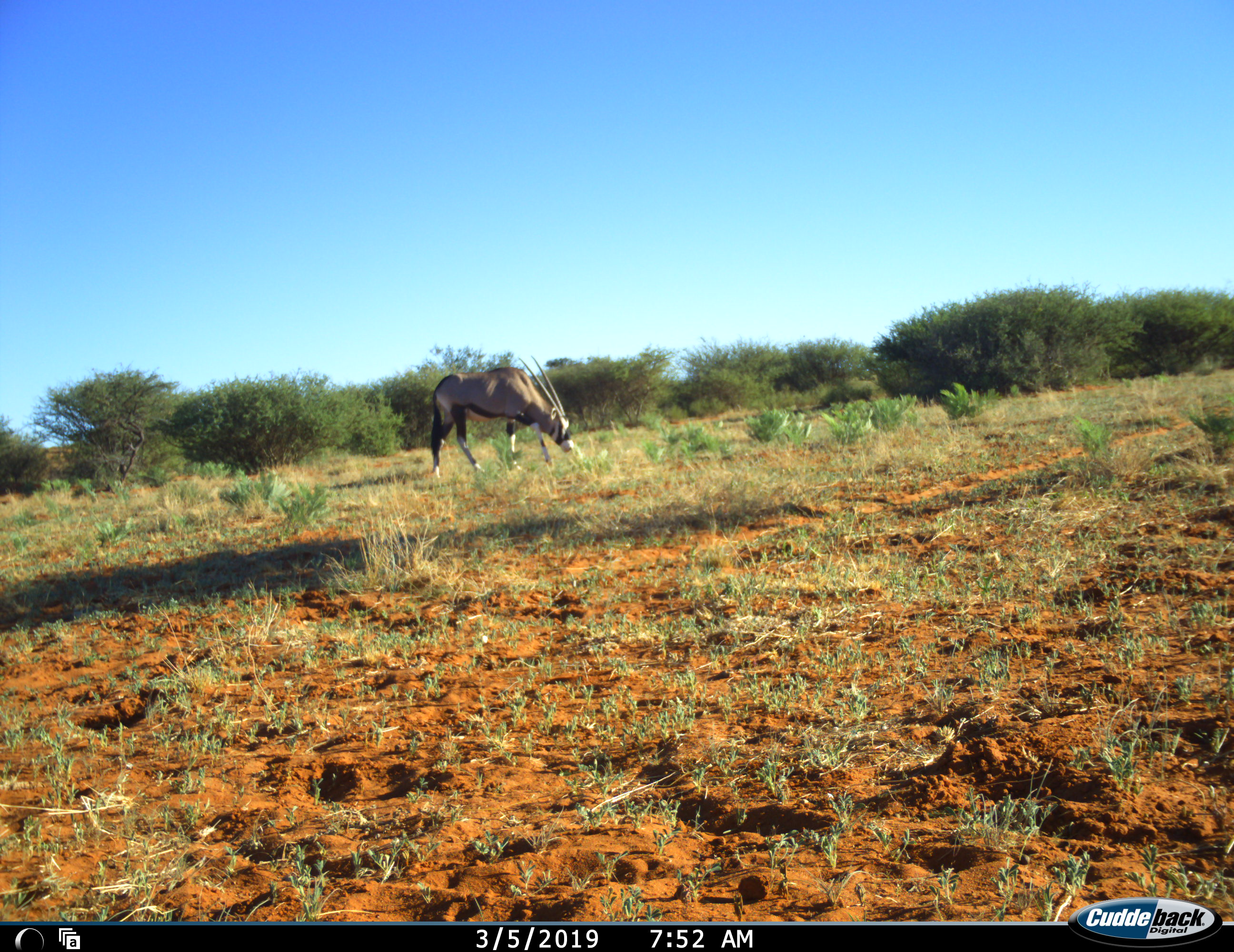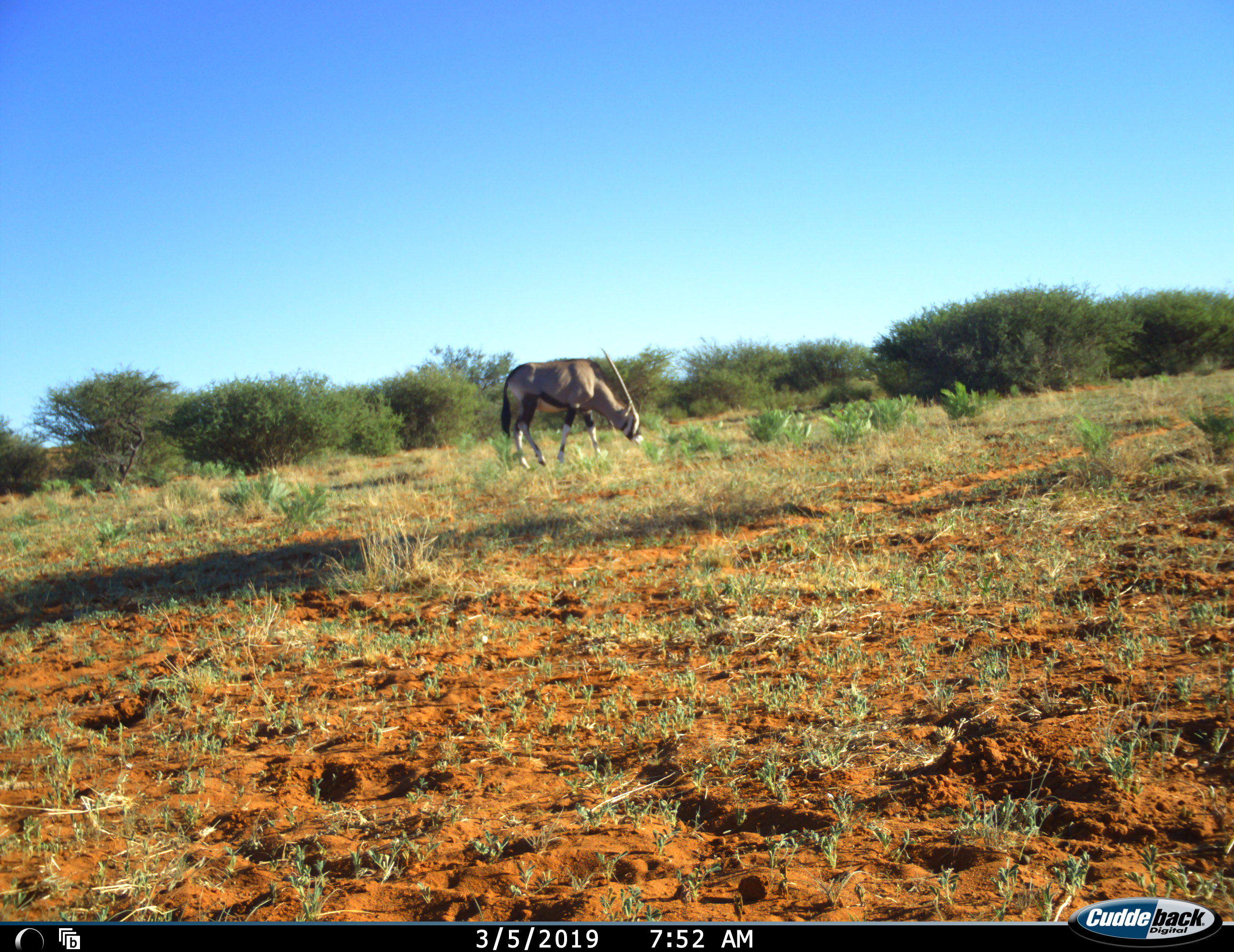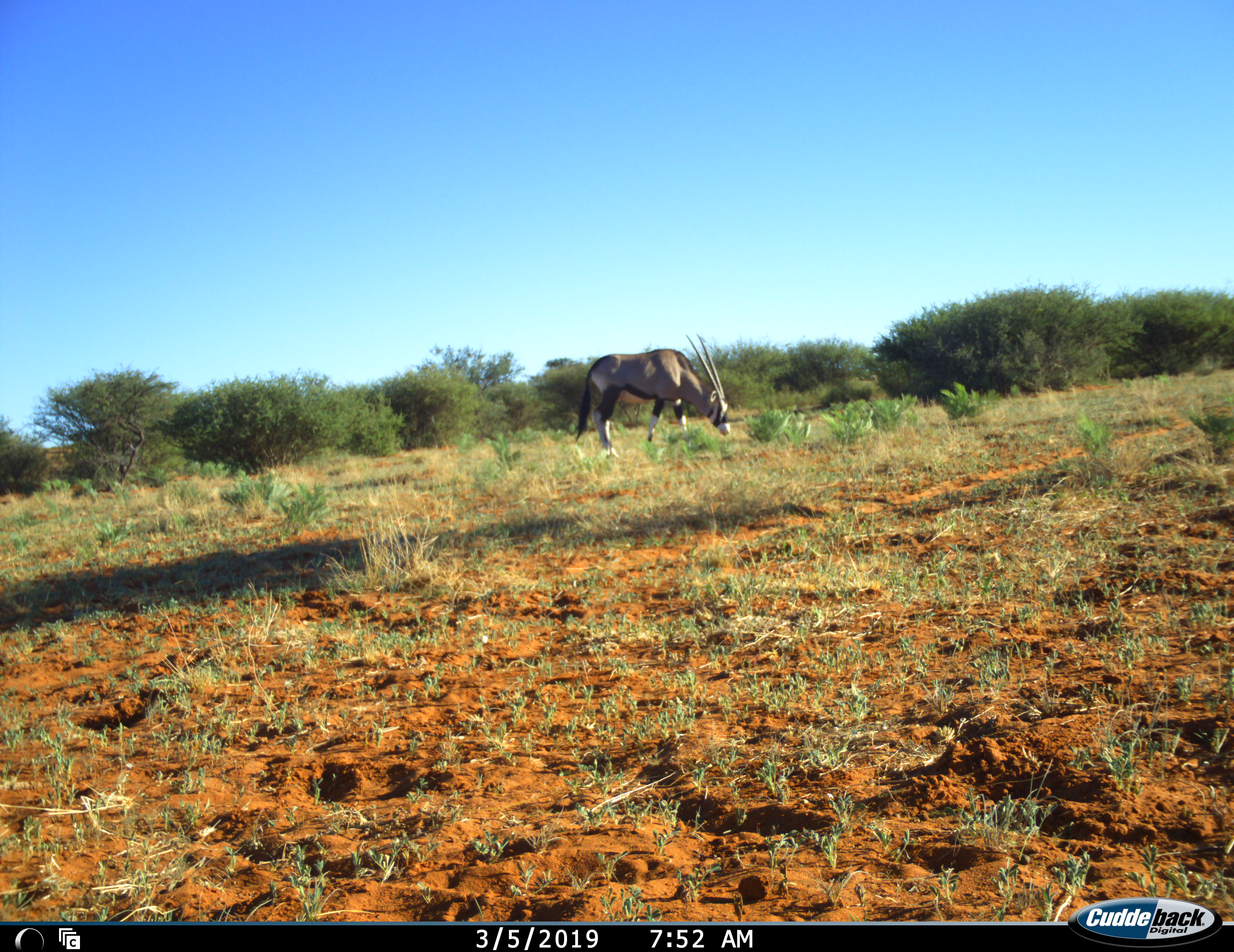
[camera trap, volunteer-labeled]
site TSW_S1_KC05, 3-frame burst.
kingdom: Animalia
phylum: Chordata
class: Mammalia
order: Artiodactyla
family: Bovidae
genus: Oryx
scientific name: Oryx gazella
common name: gemsbok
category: oryx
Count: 1.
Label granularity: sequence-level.